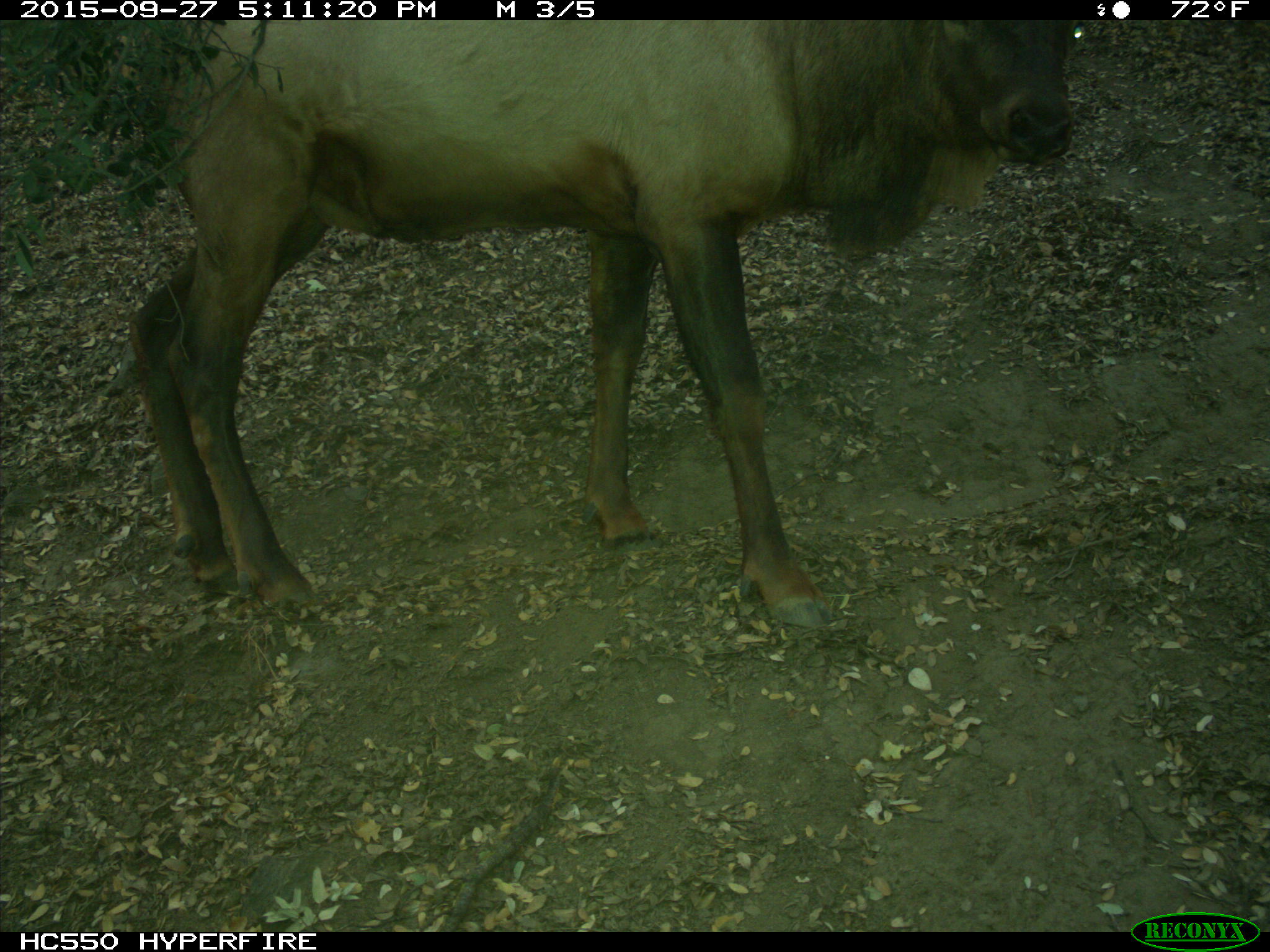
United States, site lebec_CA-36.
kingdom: Animalia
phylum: Chordata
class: Mammalia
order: Artiodactyla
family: Cervidae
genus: Cervus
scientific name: Cervus canadensis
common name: elk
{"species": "Cervus canadensis (elk)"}